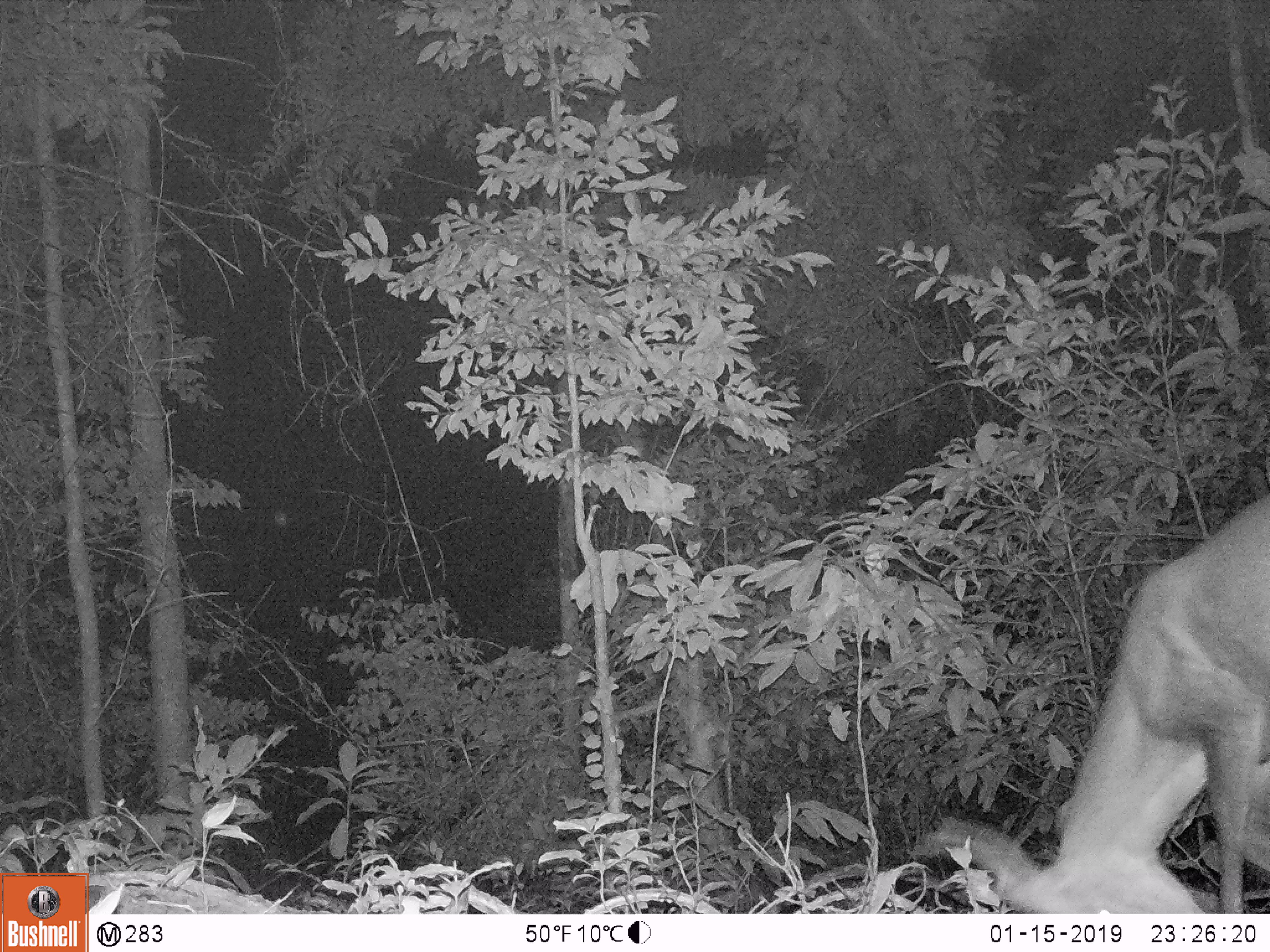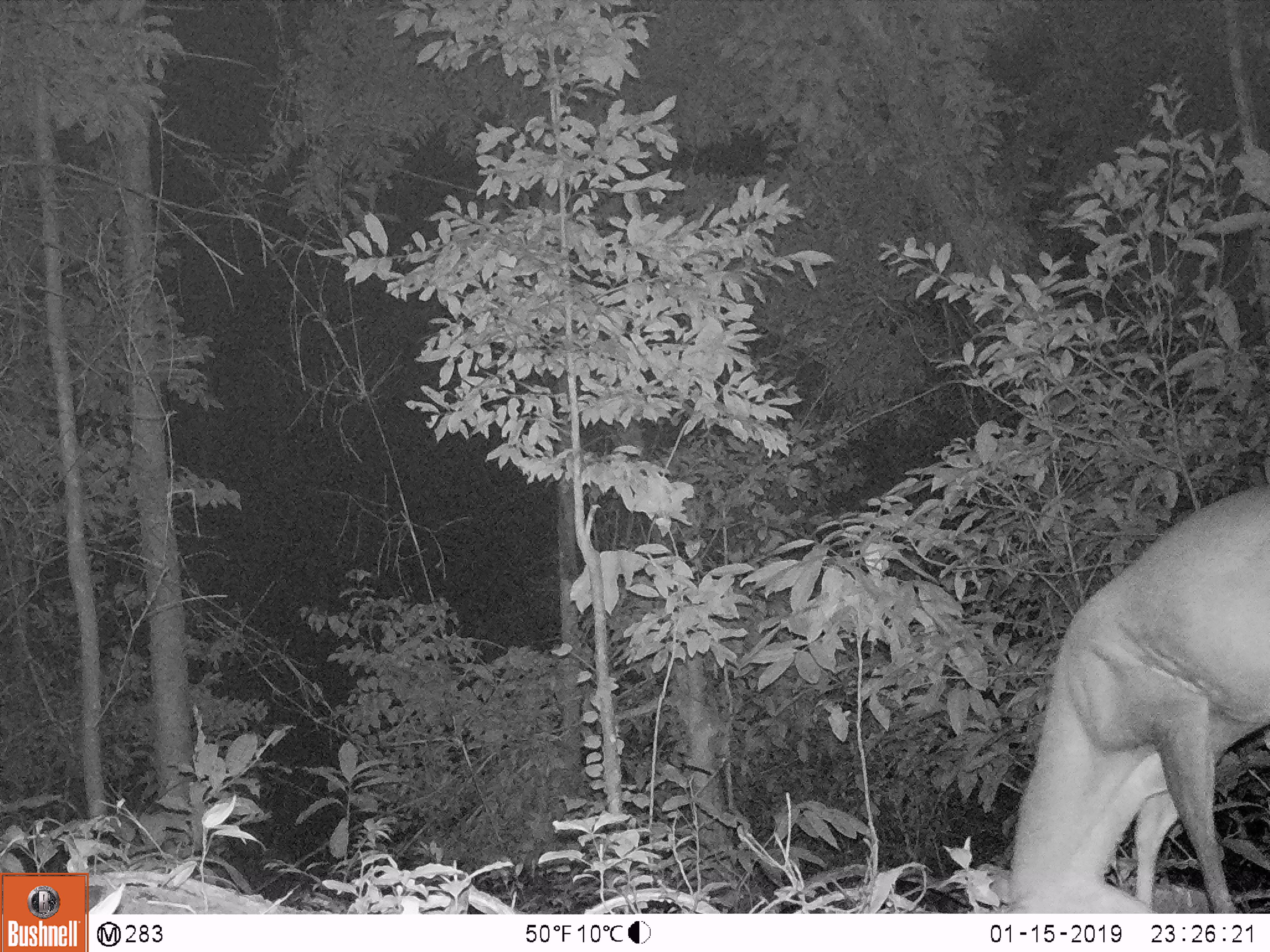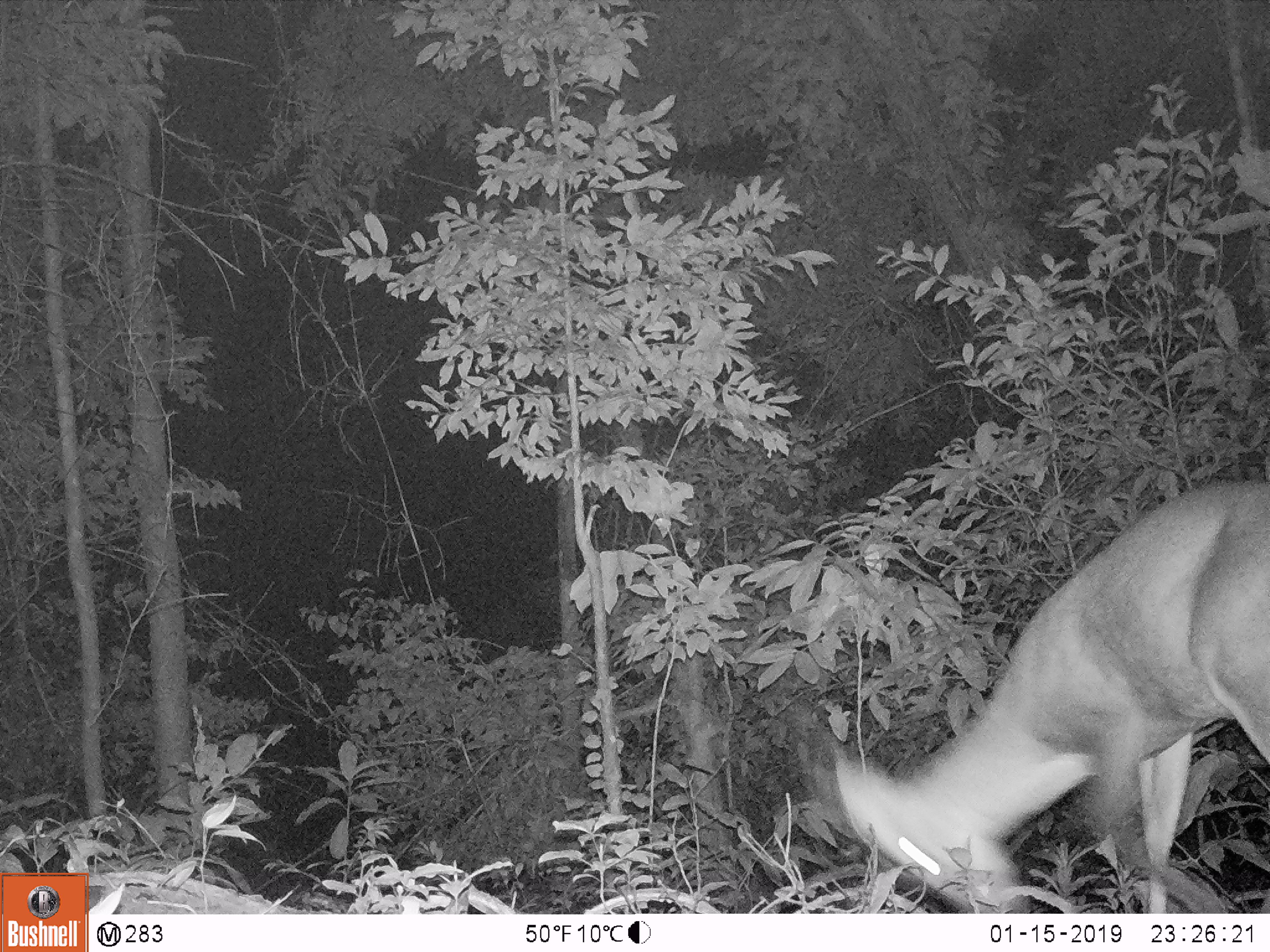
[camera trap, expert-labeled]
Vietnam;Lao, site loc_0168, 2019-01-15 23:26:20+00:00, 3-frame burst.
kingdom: Animalia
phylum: Chordata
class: Mammalia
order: Artiodactyla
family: Cervidae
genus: Muntiacus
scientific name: Muntiacus vuquangensis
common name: large-antlered muntjac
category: large antlered muntjac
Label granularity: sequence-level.